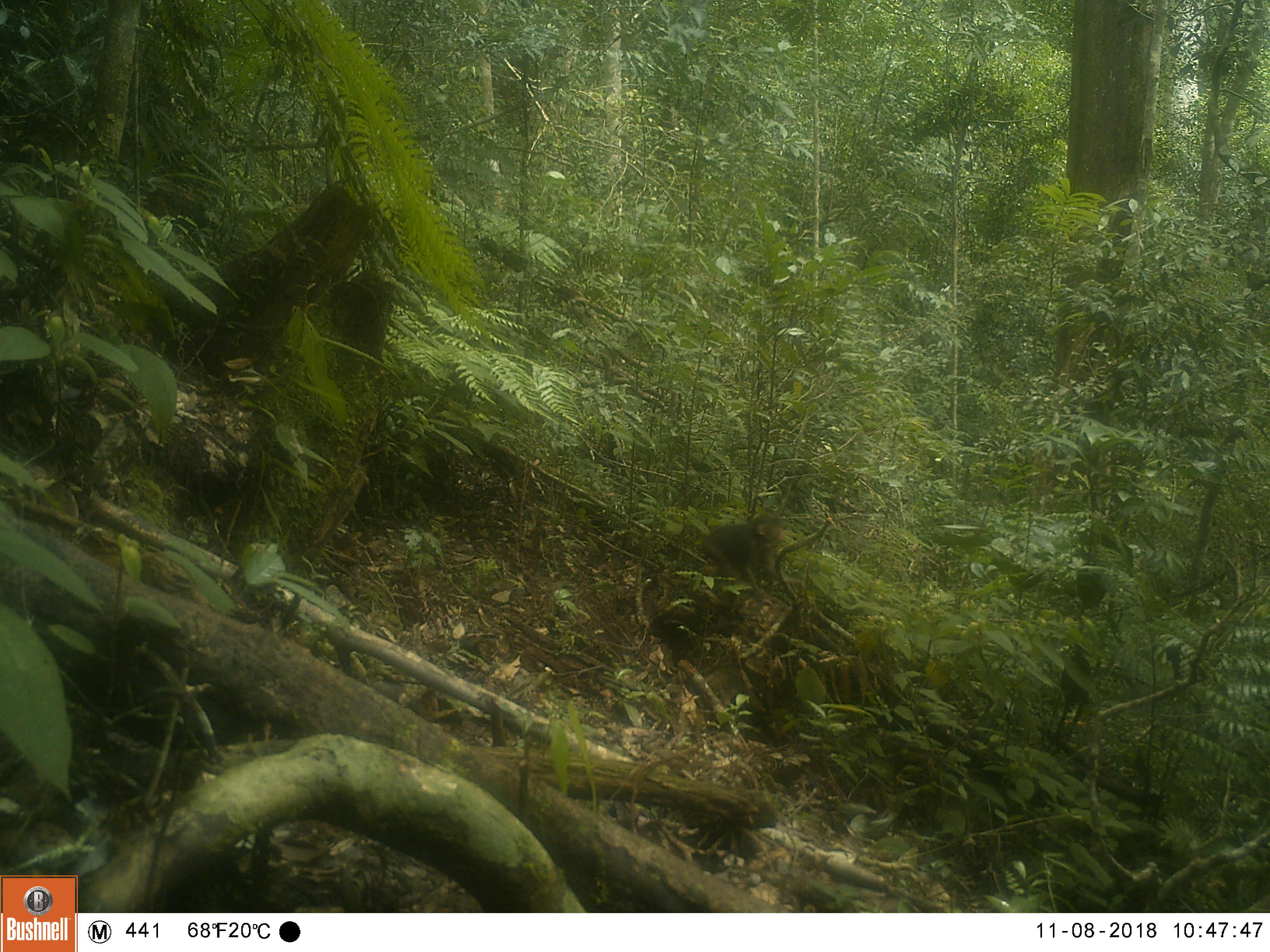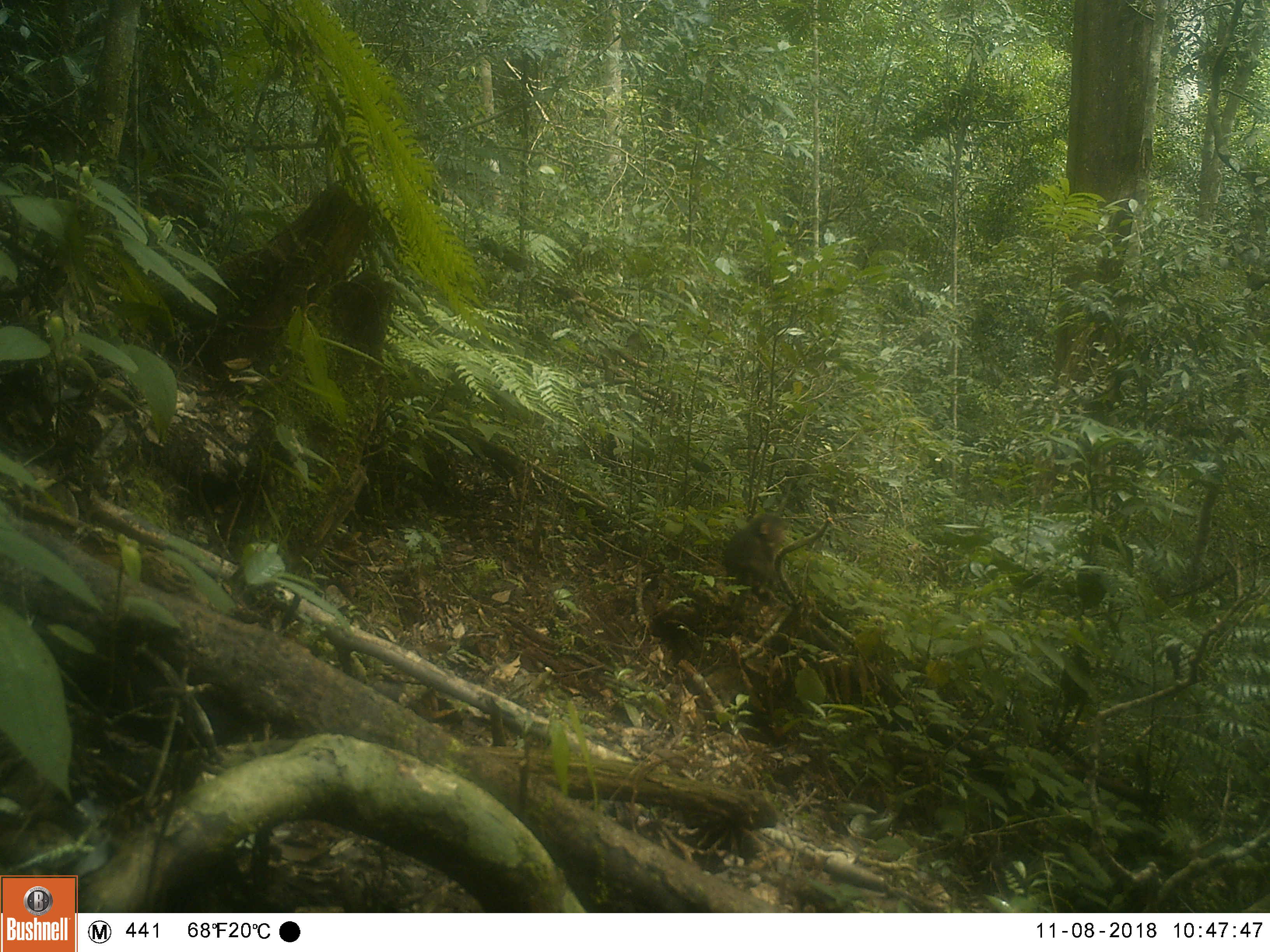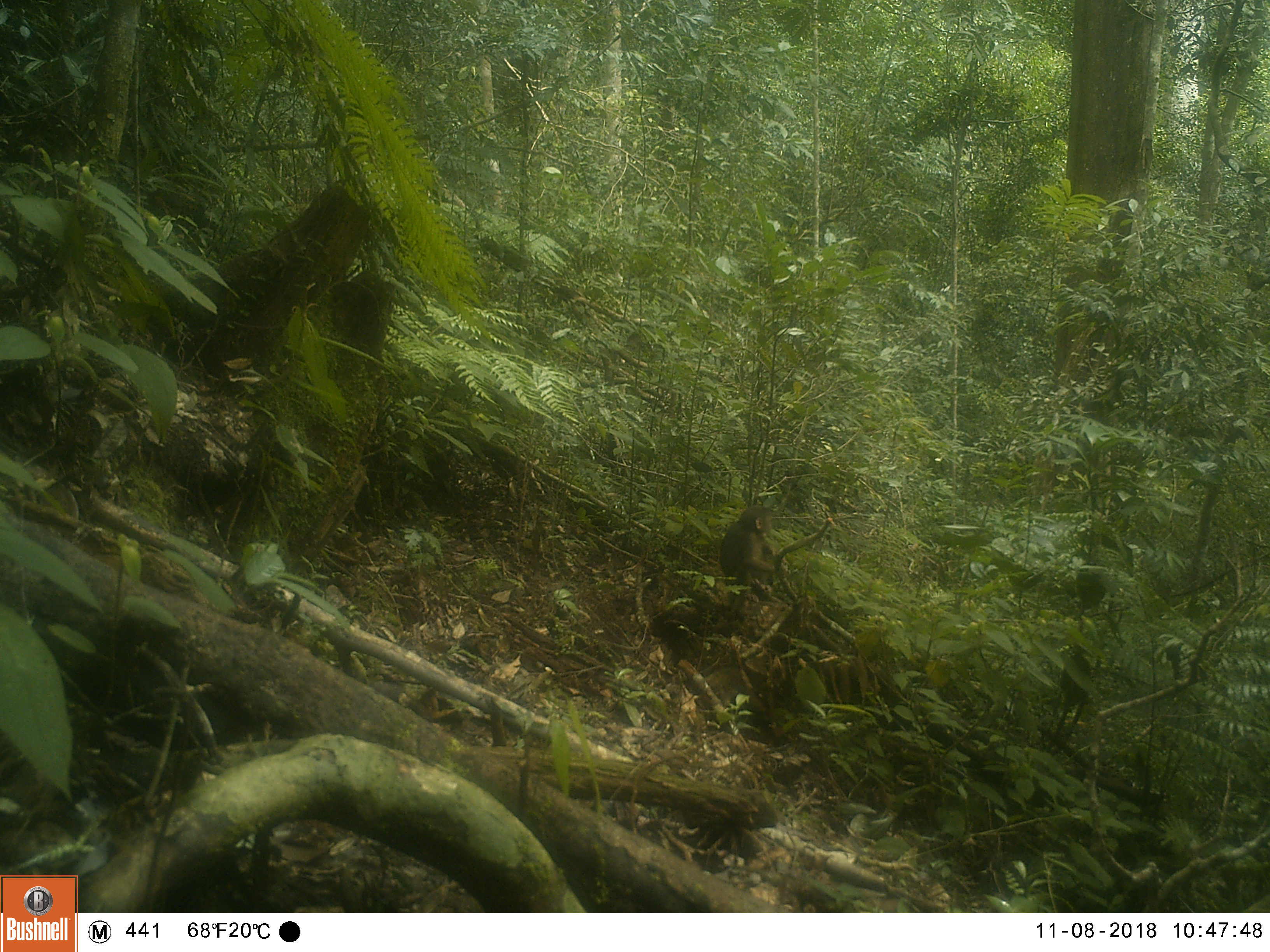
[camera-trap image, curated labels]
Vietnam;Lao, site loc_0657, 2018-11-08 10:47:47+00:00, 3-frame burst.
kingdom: Animalia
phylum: Chordata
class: Mammalia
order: Primates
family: Cercopithecidae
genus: Macaca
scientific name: Macaca arctoides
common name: stump-tailed macaque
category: stump tailed macaque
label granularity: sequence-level